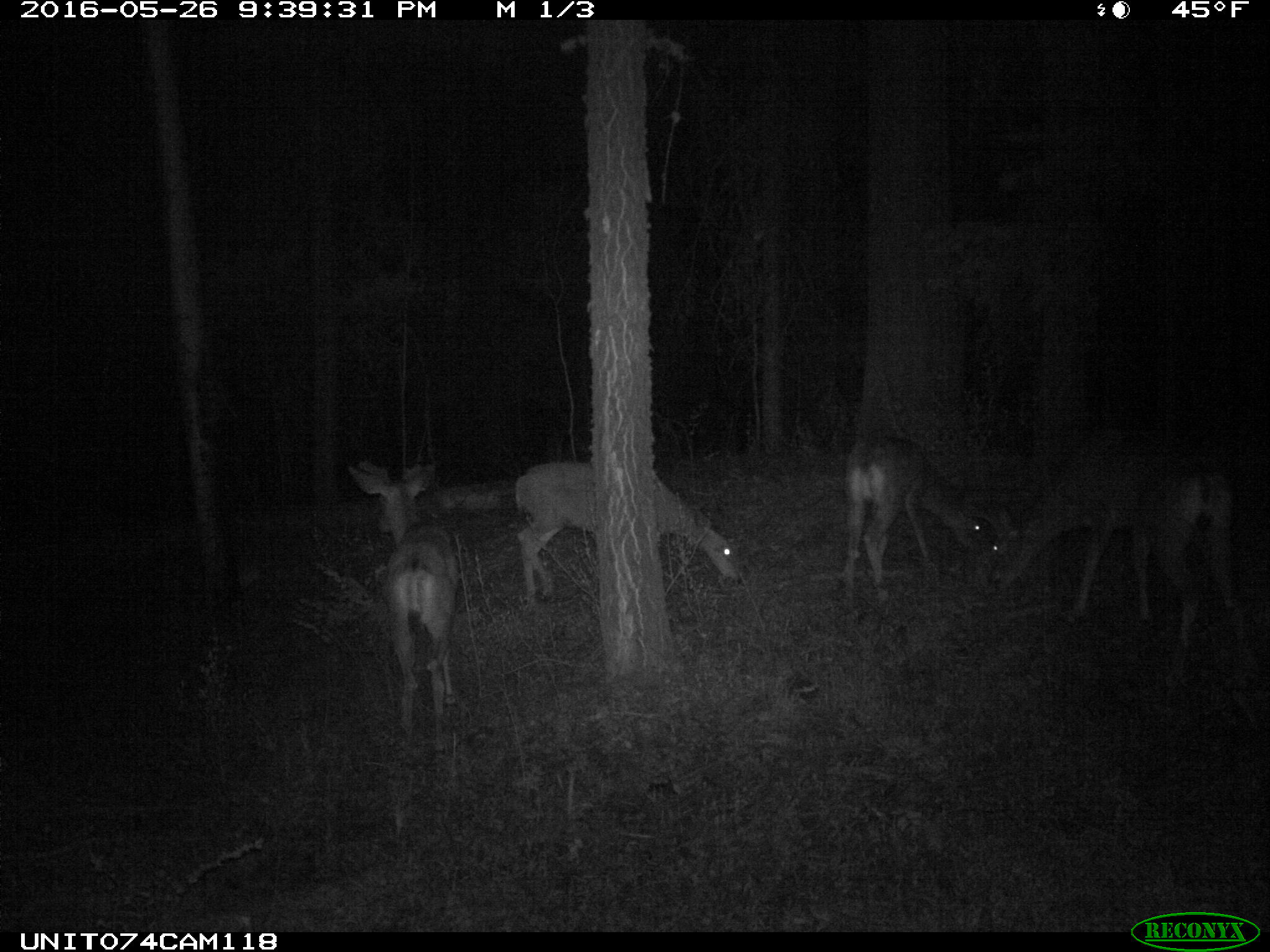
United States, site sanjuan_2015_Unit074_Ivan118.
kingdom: Animalia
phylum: Chordata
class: Mammalia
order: Artiodactyla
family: Cervidae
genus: Odocoileus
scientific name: Odocoileus hemionus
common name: mule deer